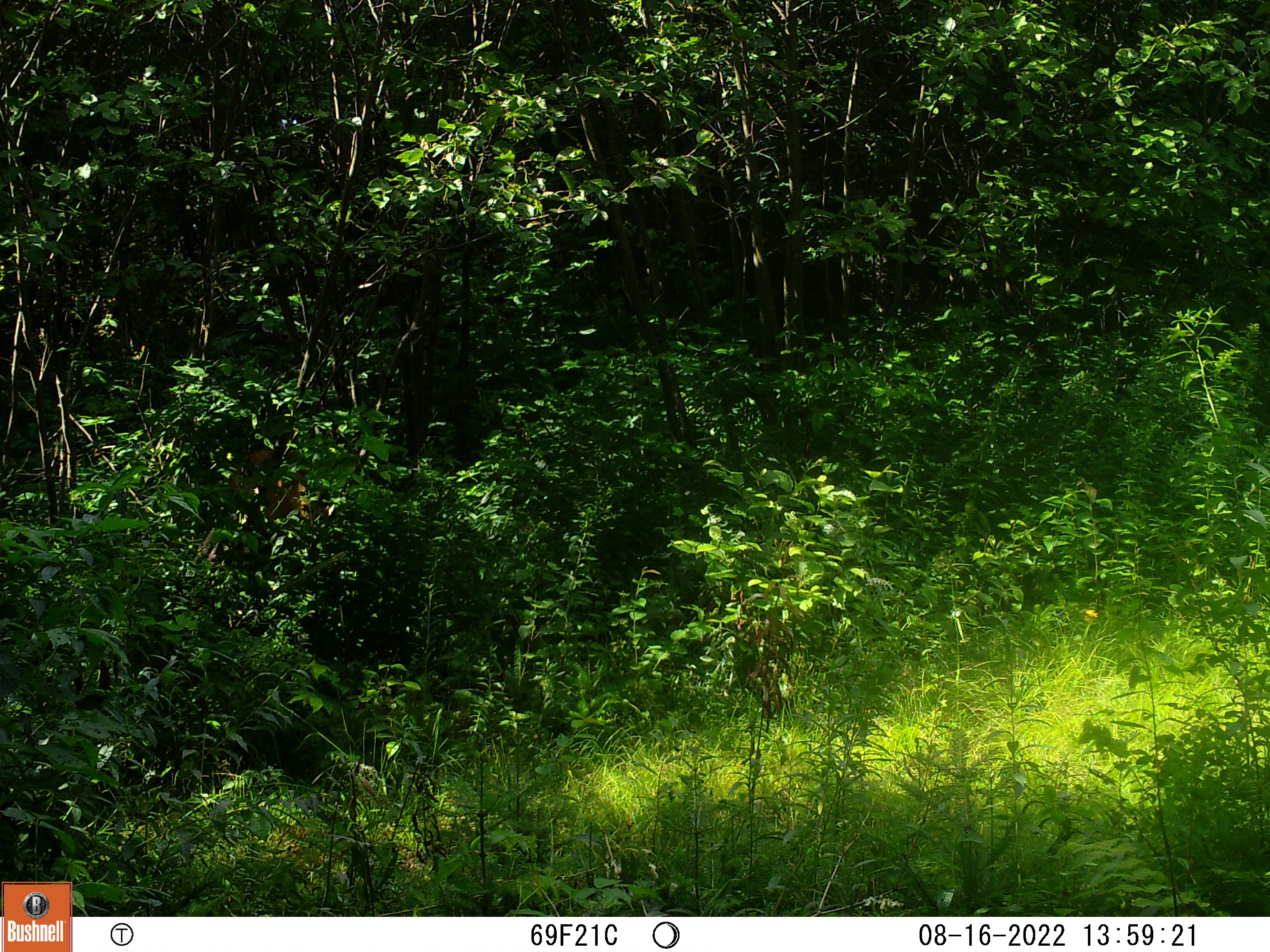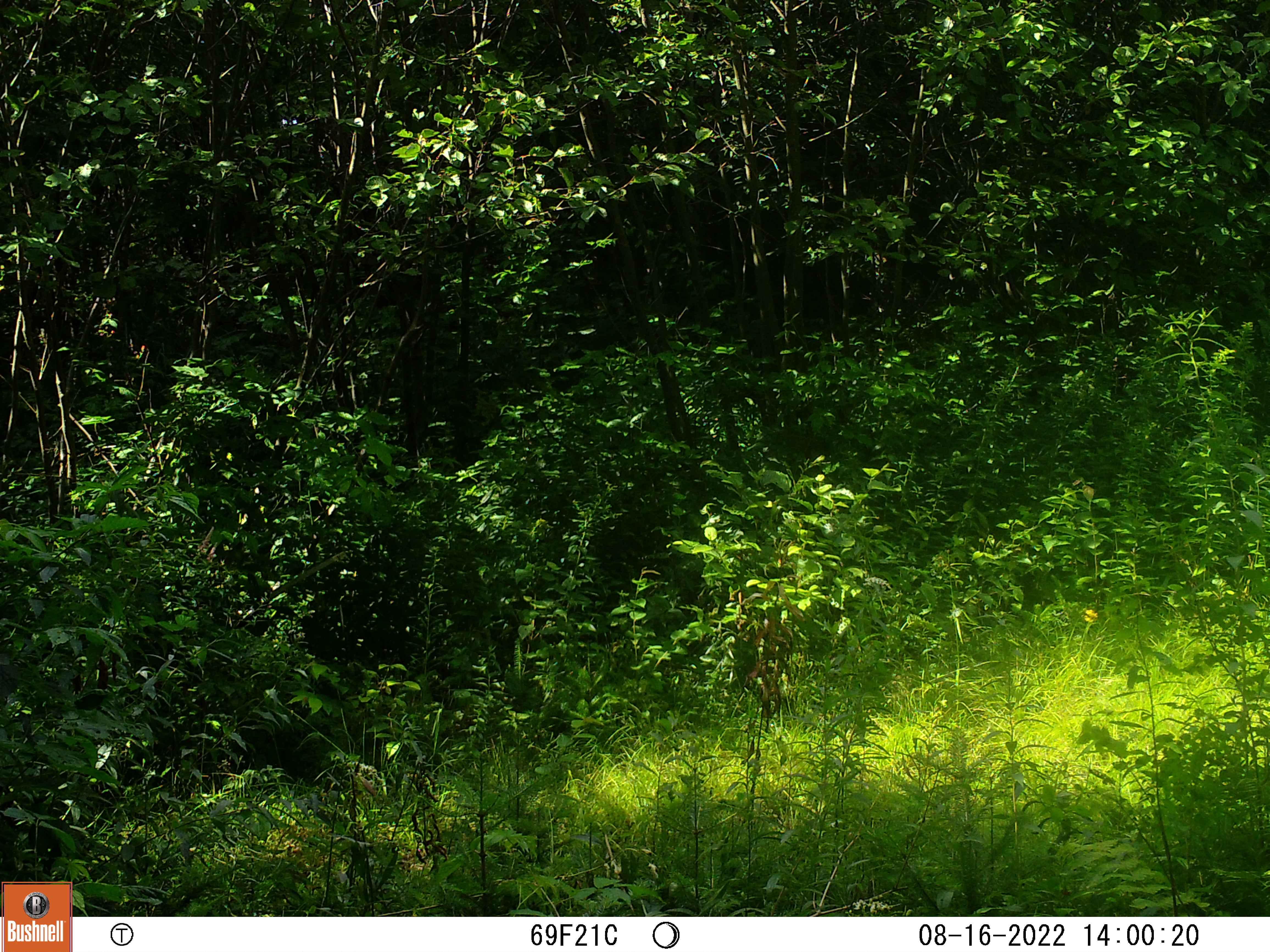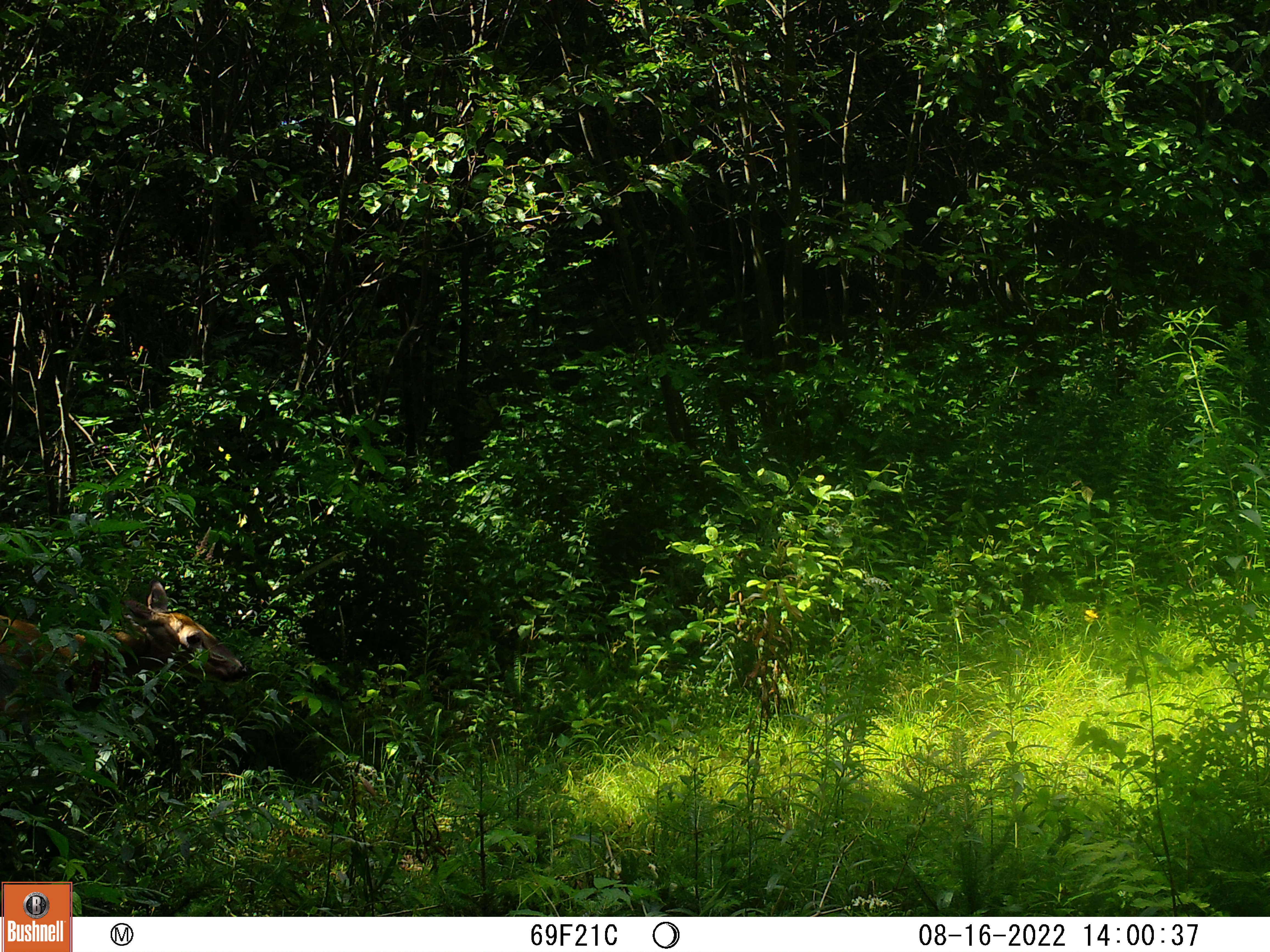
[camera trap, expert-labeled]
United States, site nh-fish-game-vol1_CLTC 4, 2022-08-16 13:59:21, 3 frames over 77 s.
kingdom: Animalia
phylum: Chordata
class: Mammalia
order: Artiodactyla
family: Cervidae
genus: Odocoileus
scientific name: Odocoileus virginianus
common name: white-tailed deer